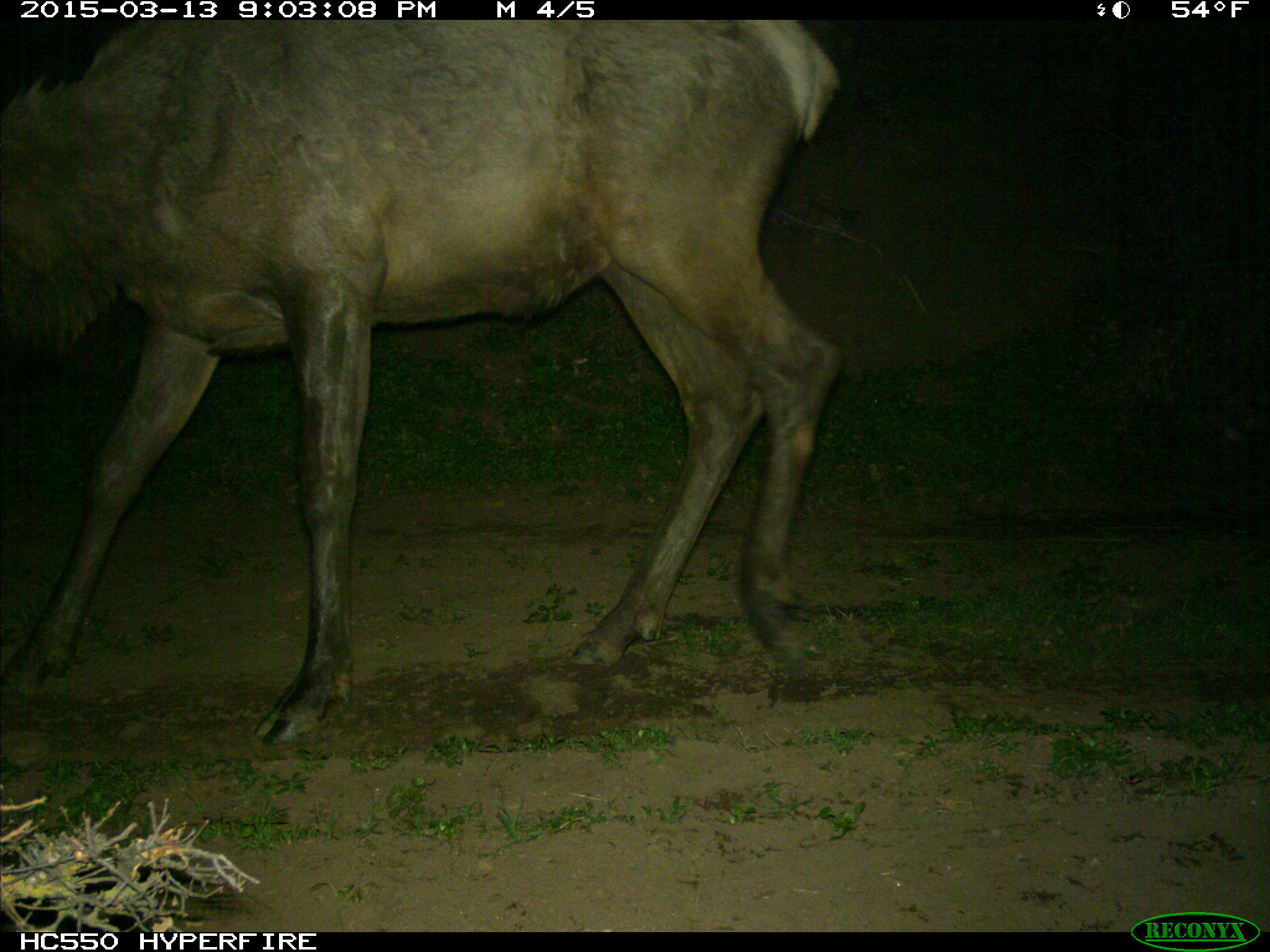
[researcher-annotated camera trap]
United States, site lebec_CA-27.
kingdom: Animalia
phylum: Chordata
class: Mammalia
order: Artiodactyla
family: Cervidae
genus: Cervus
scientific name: Cervus canadensis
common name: elk